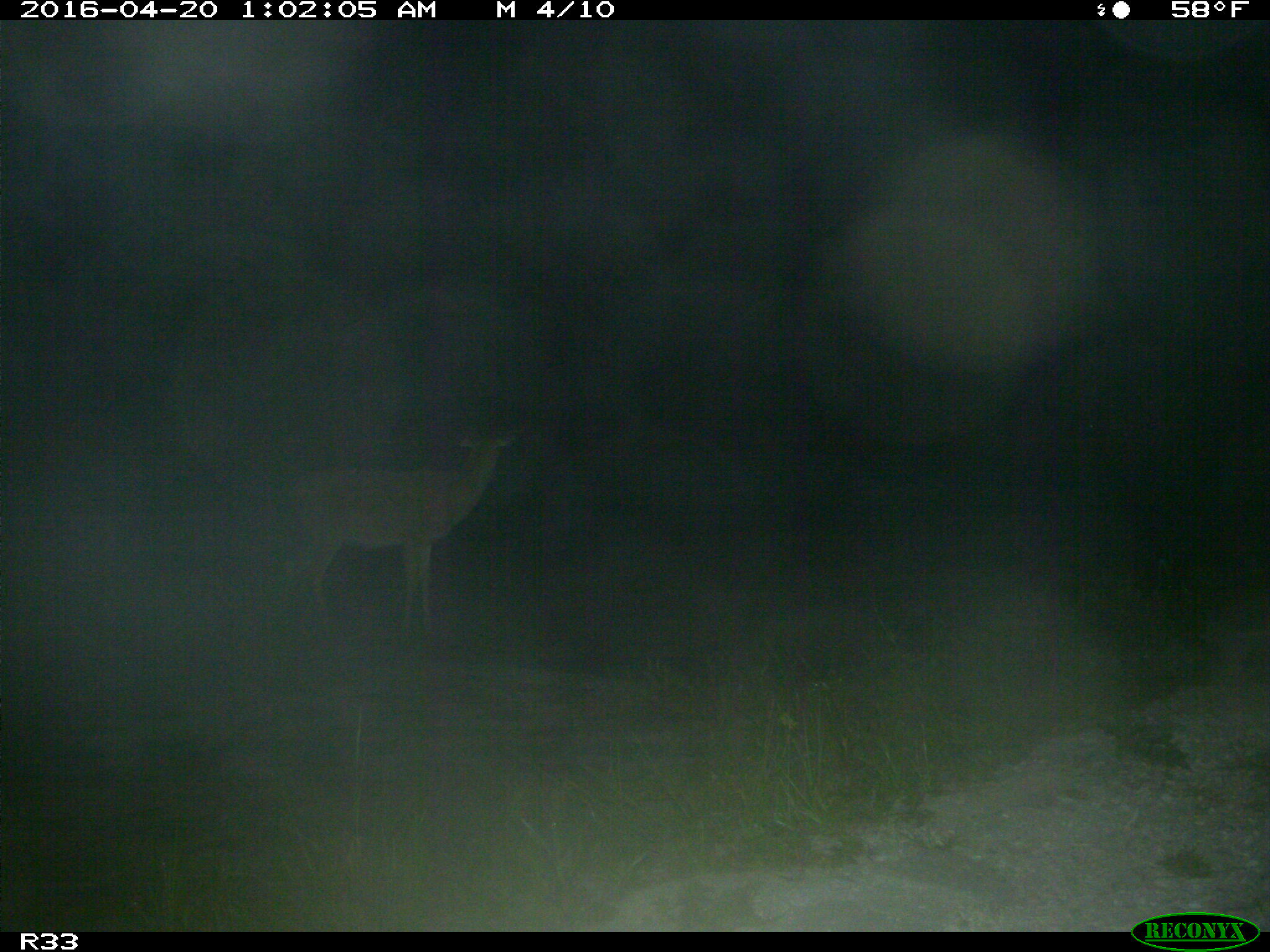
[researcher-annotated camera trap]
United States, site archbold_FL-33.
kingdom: Animalia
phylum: Chordata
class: Mammalia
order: Artiodactyla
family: Cervidae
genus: Odocoileus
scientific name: Odocoileus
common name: deer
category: unidentified deer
Unidentified deer (deer) (Odocoileus).